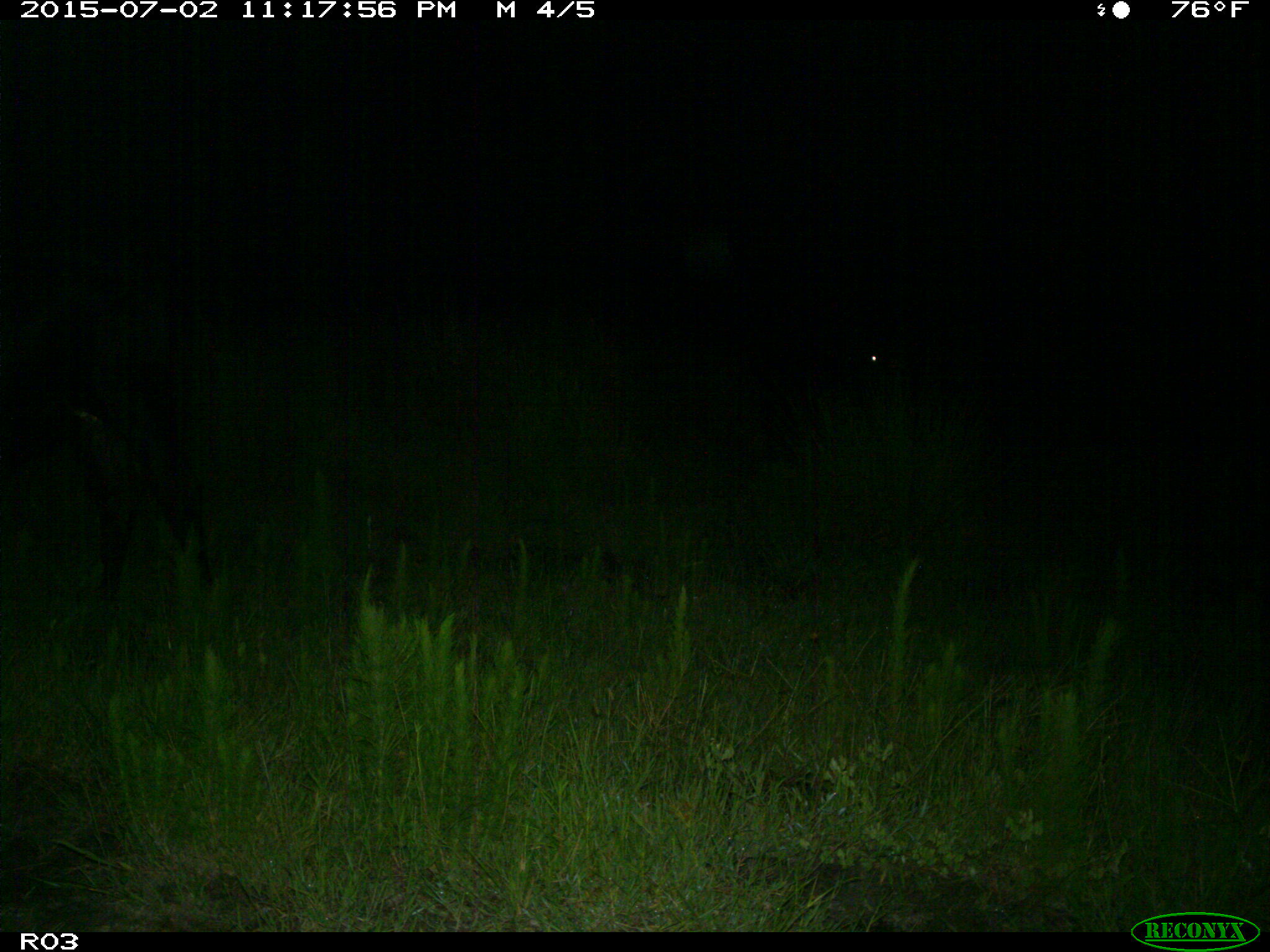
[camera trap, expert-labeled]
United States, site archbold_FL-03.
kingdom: Animalia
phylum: Chordata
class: Mammalia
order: Artiodactyla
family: Bovidae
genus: Bos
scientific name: Bos taurus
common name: domestic cow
Bos taurus (domestic cow).